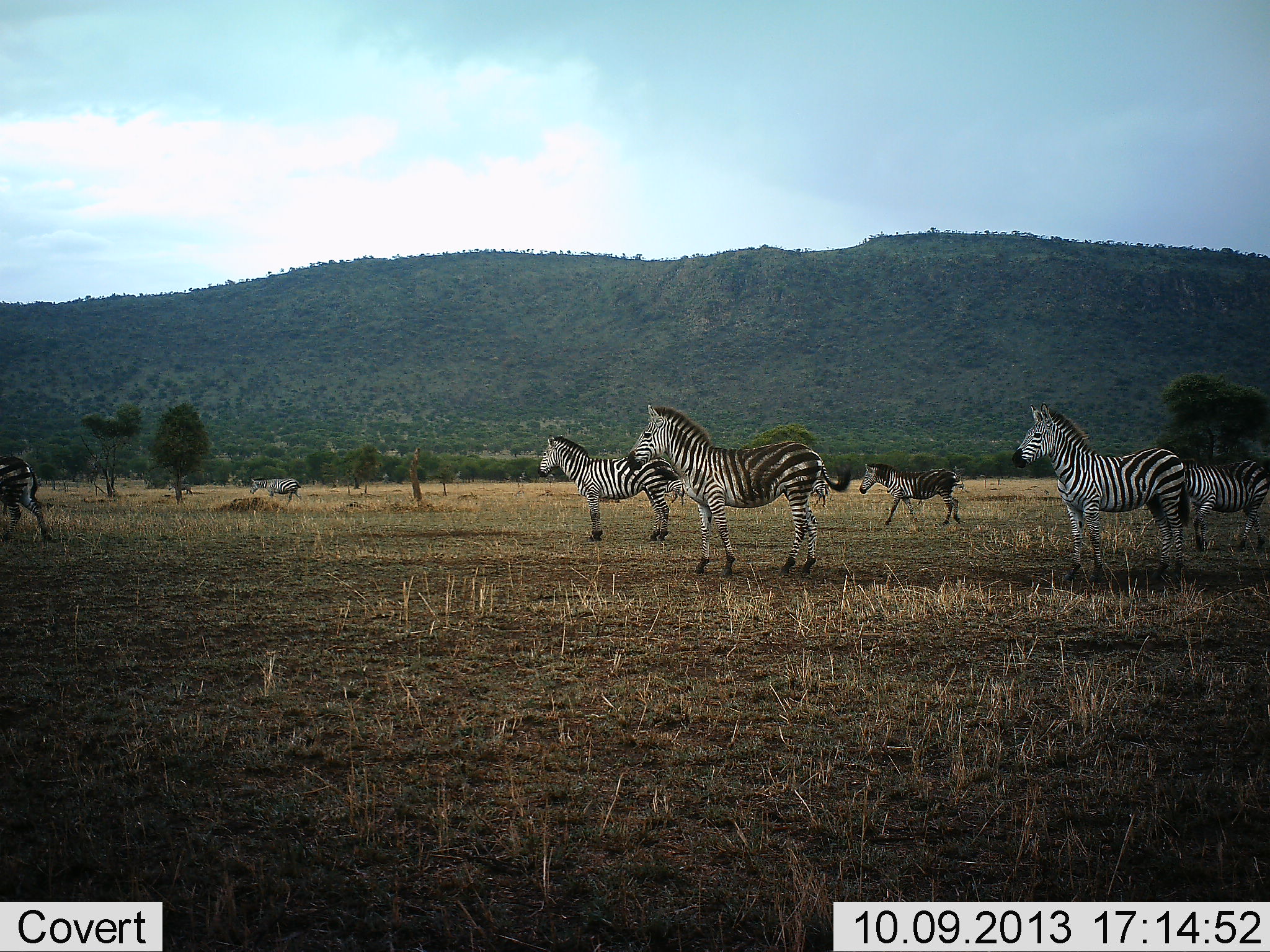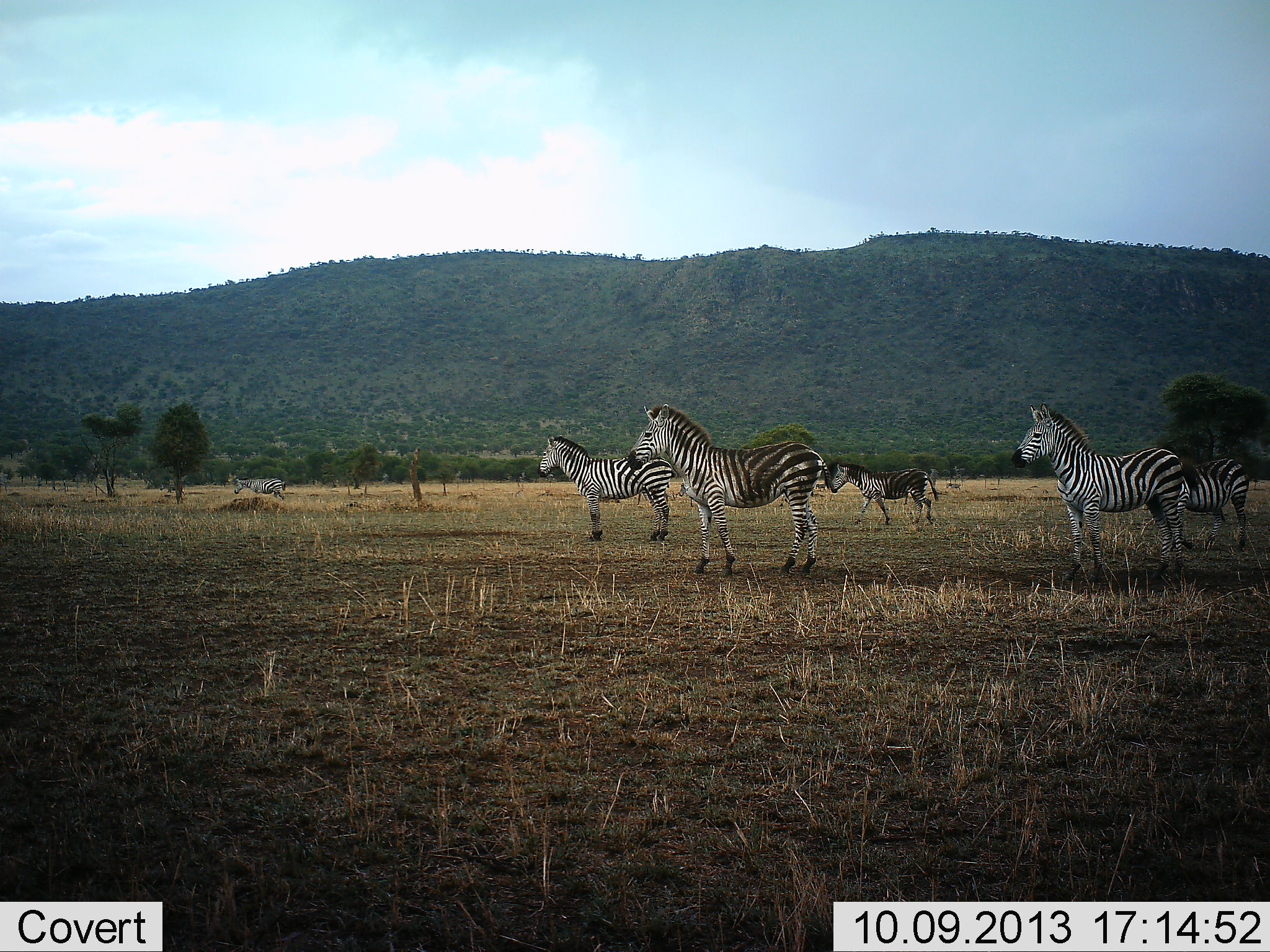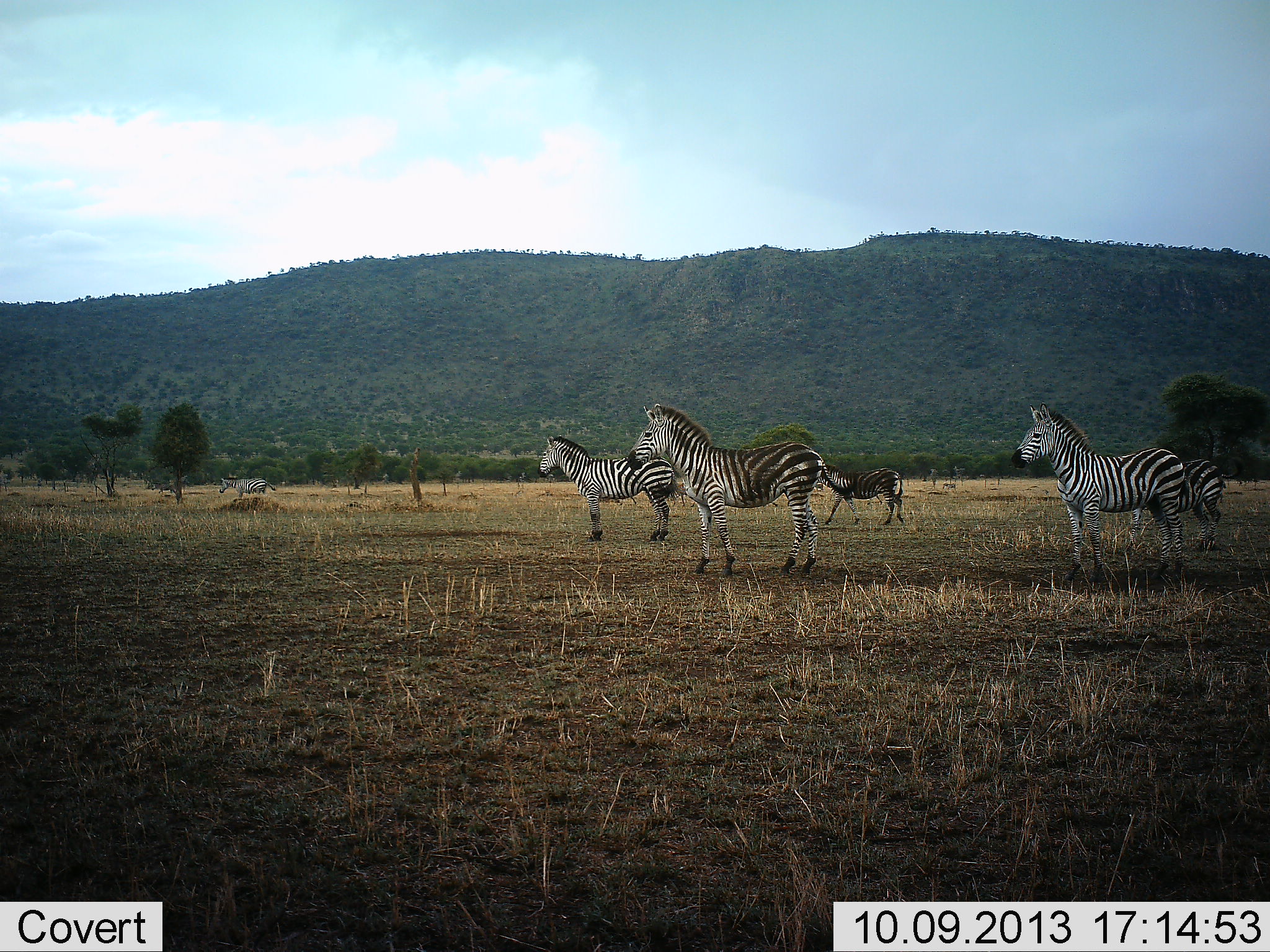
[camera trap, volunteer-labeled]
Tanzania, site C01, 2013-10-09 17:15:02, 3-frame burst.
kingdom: Animalia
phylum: Chordata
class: Mammalia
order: Perissodactyla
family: Equidae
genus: Equus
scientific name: Equus quagga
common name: plains zebra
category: zebra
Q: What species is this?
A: Zebra (plains zebra) (Equus quagga).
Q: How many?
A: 8.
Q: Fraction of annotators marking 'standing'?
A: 70%.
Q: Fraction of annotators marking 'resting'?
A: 0%.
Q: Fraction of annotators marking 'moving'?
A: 93%.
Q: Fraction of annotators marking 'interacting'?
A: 0%.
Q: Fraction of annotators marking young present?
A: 3%.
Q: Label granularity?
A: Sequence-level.